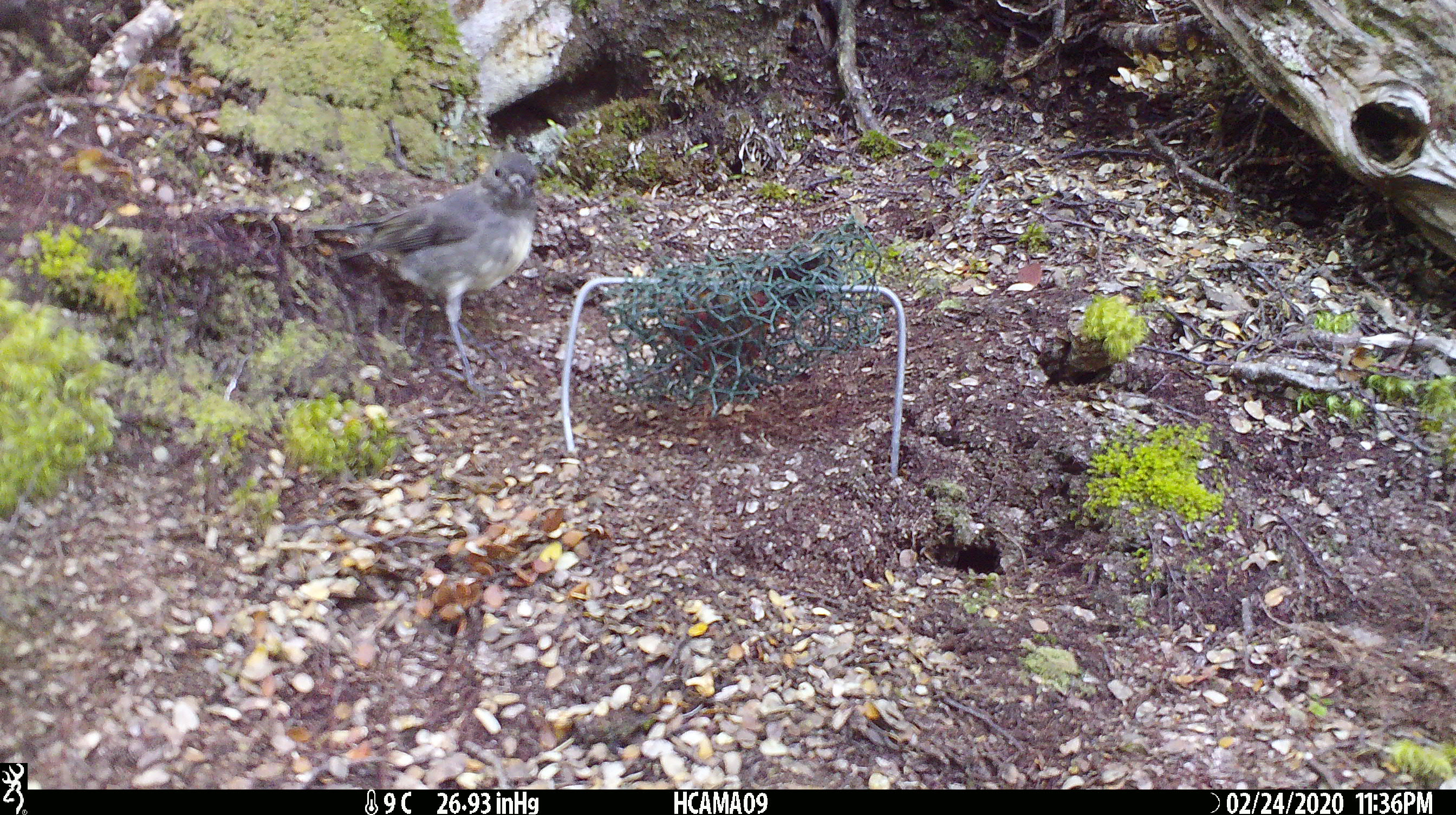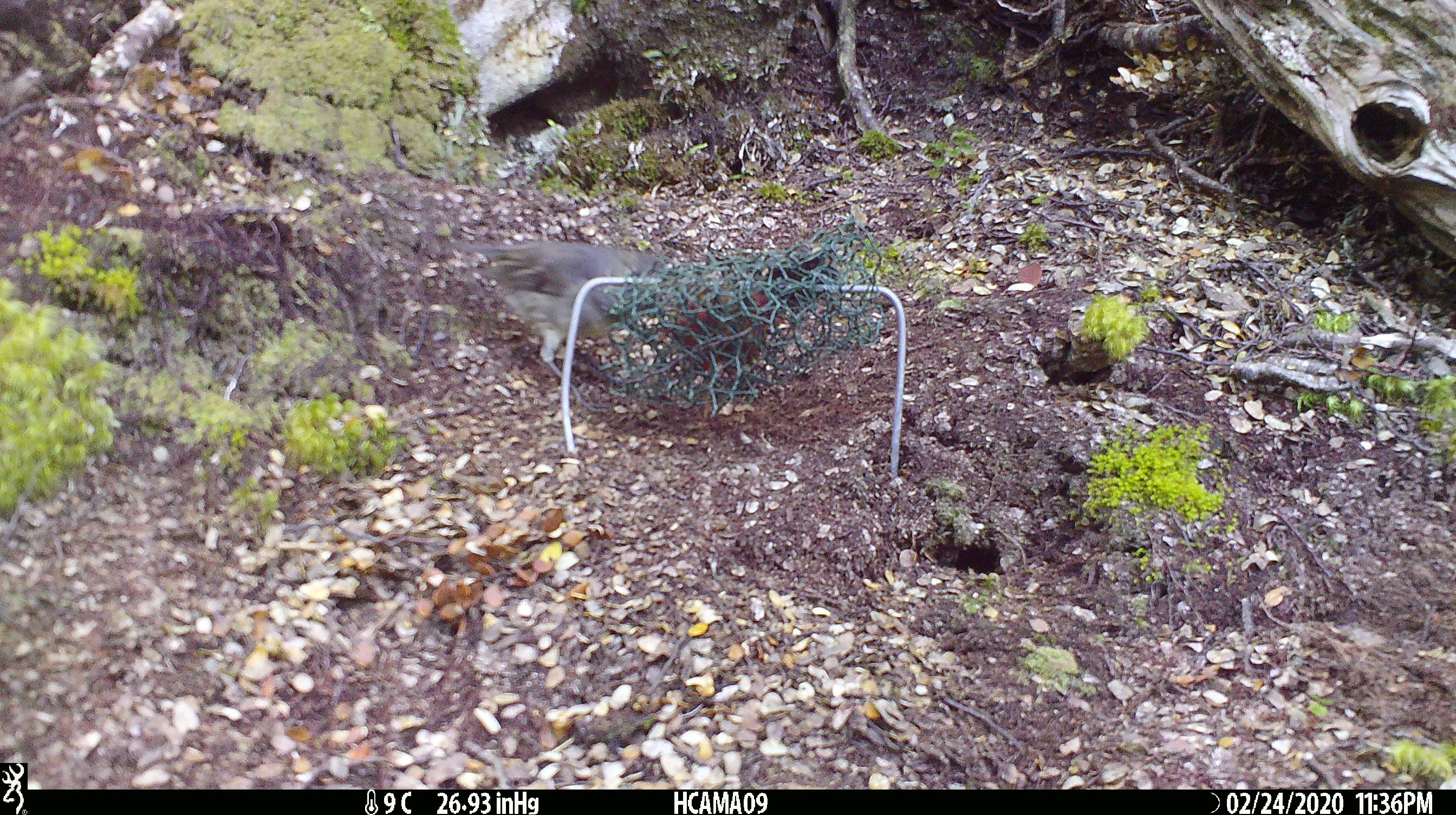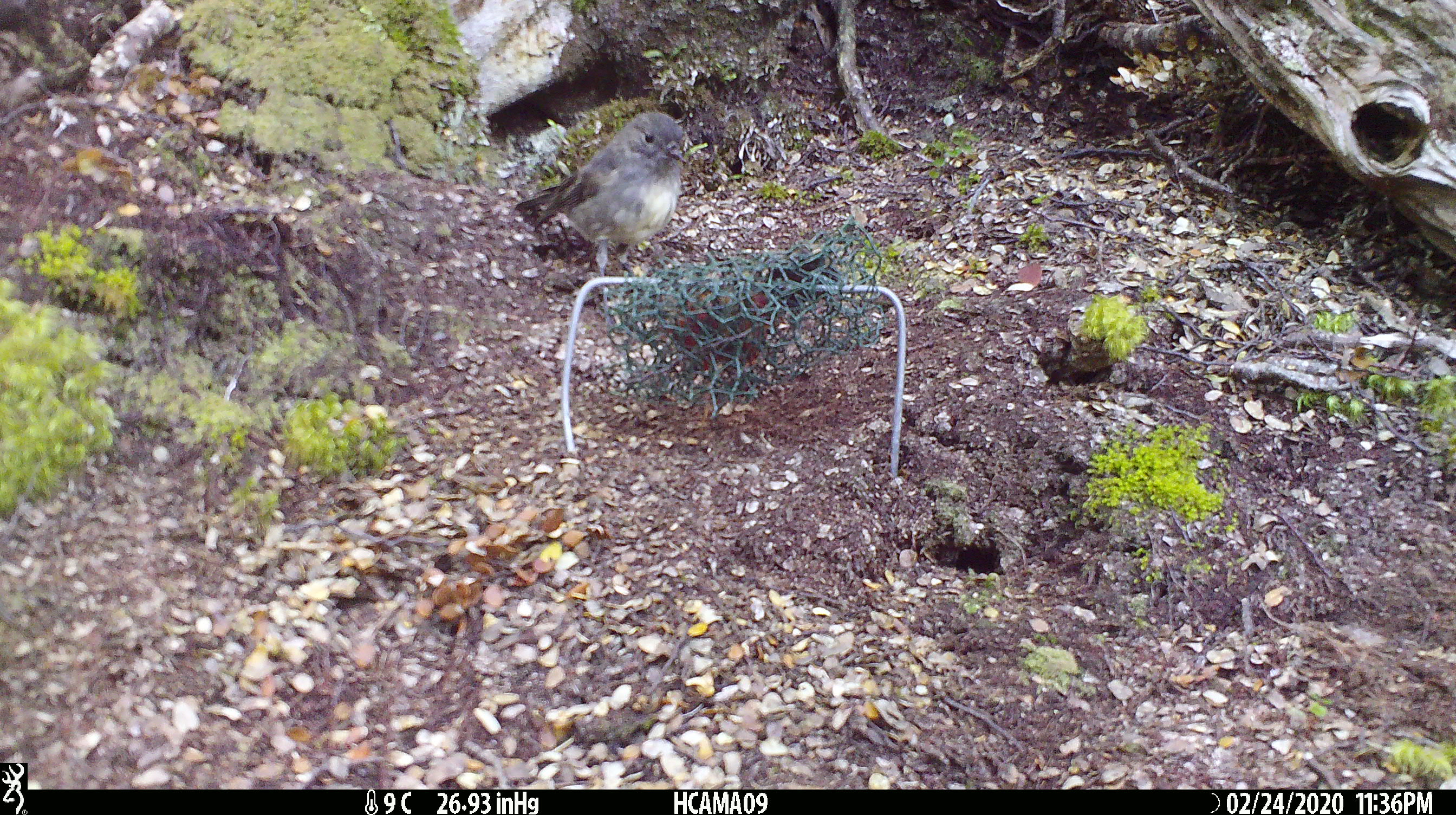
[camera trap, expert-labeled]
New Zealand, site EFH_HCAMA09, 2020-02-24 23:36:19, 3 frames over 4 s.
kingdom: Animalia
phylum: Chordata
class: Aves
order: Passeriformes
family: Petroicidae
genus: Petroica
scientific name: Petroica australis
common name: new zealand robin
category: robin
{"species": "robin (new zealand robin) (Petroica australis)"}